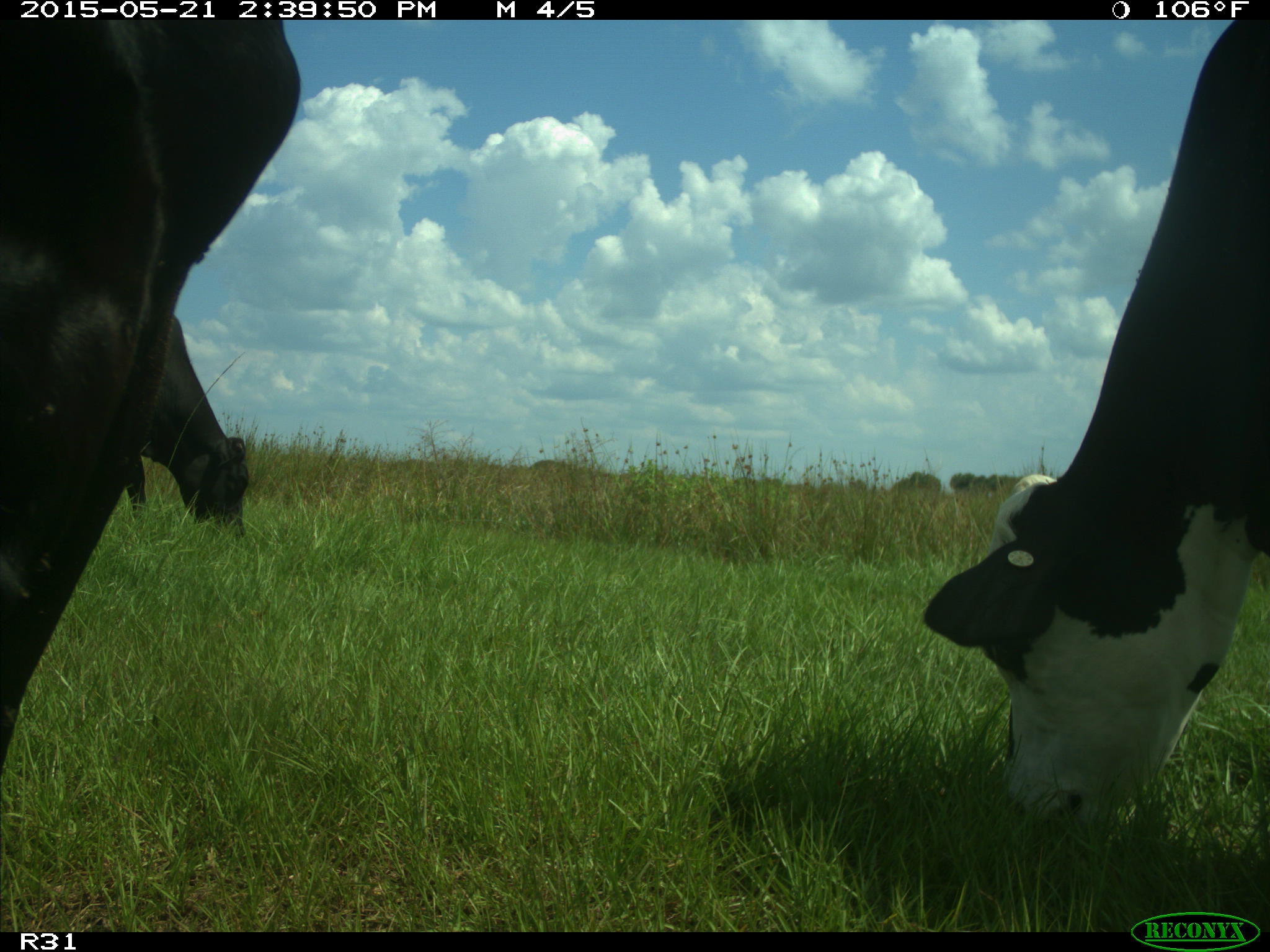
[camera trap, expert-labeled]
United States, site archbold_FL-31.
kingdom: Animalia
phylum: Chordata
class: Mammalia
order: Artiodactyla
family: Bovidae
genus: Bos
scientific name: Bos taurus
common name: domestic cow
Bos taurus (domestic cow).